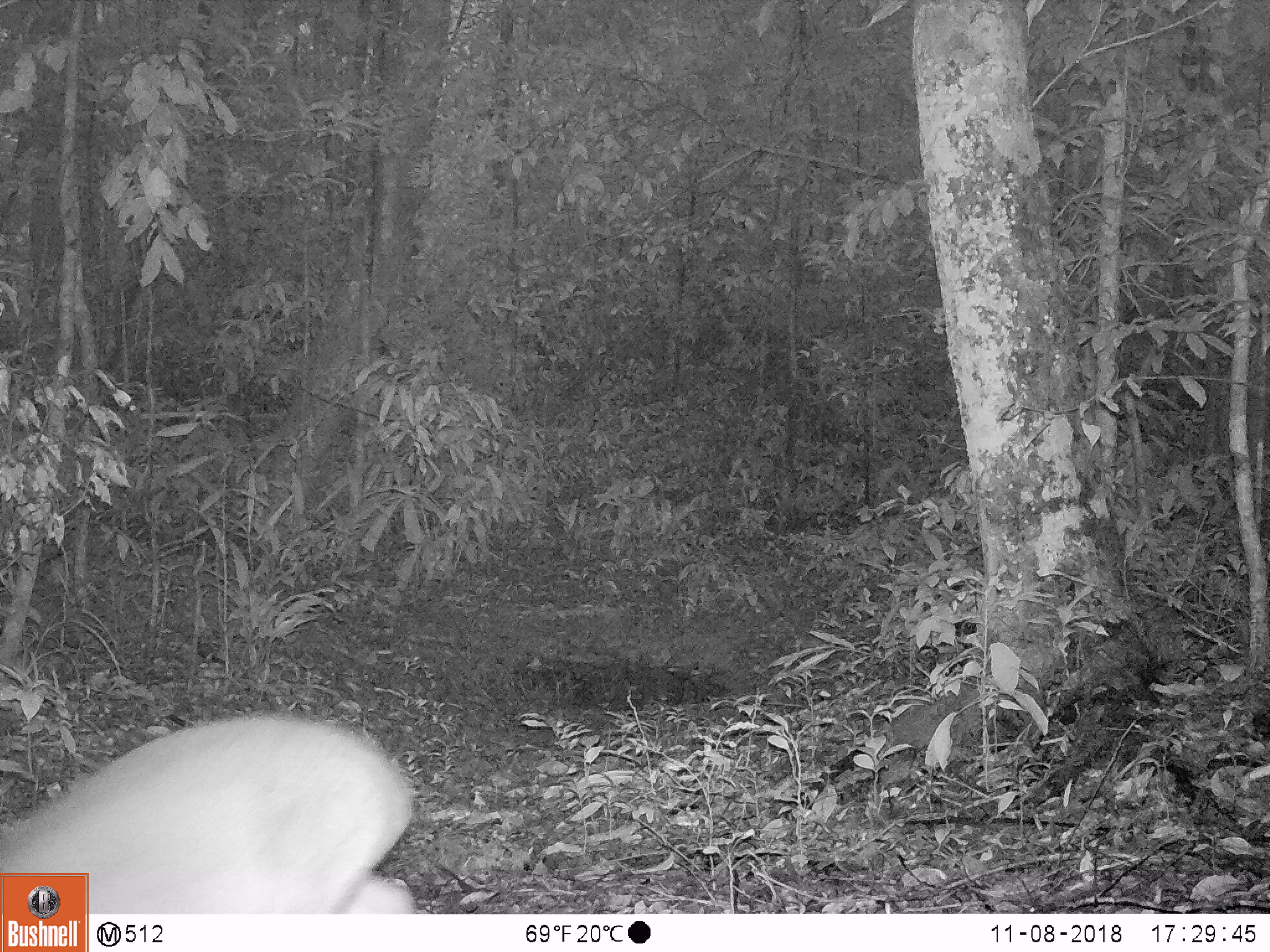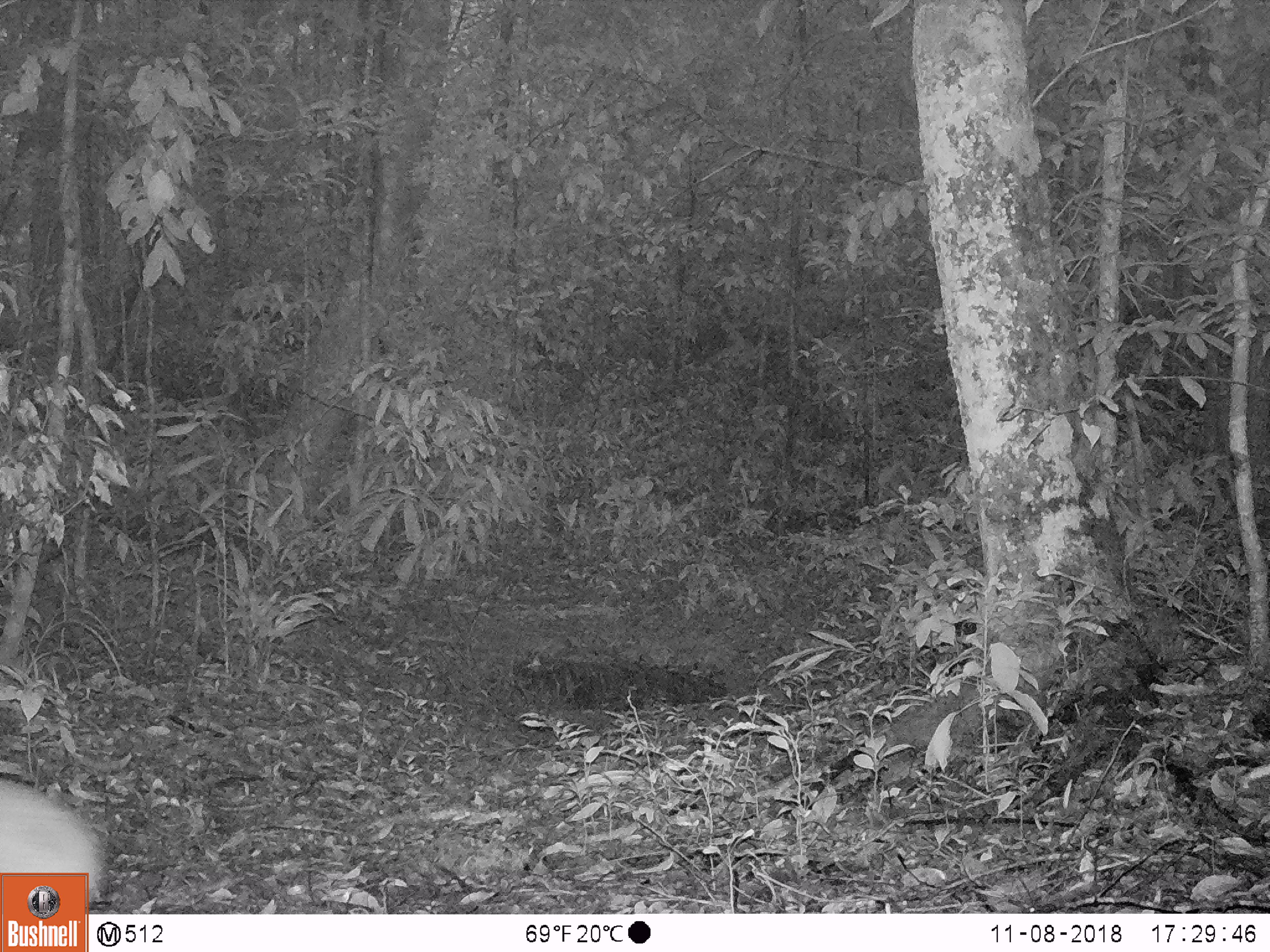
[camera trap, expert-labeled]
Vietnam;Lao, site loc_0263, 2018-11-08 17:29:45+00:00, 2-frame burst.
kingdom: Animalia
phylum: Chordata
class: Mammalia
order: Artiodactyla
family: Cervidae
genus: Muntiacus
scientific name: Muntiacus vuquangensis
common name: large-antlered muntjac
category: large antlered muntjac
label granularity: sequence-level